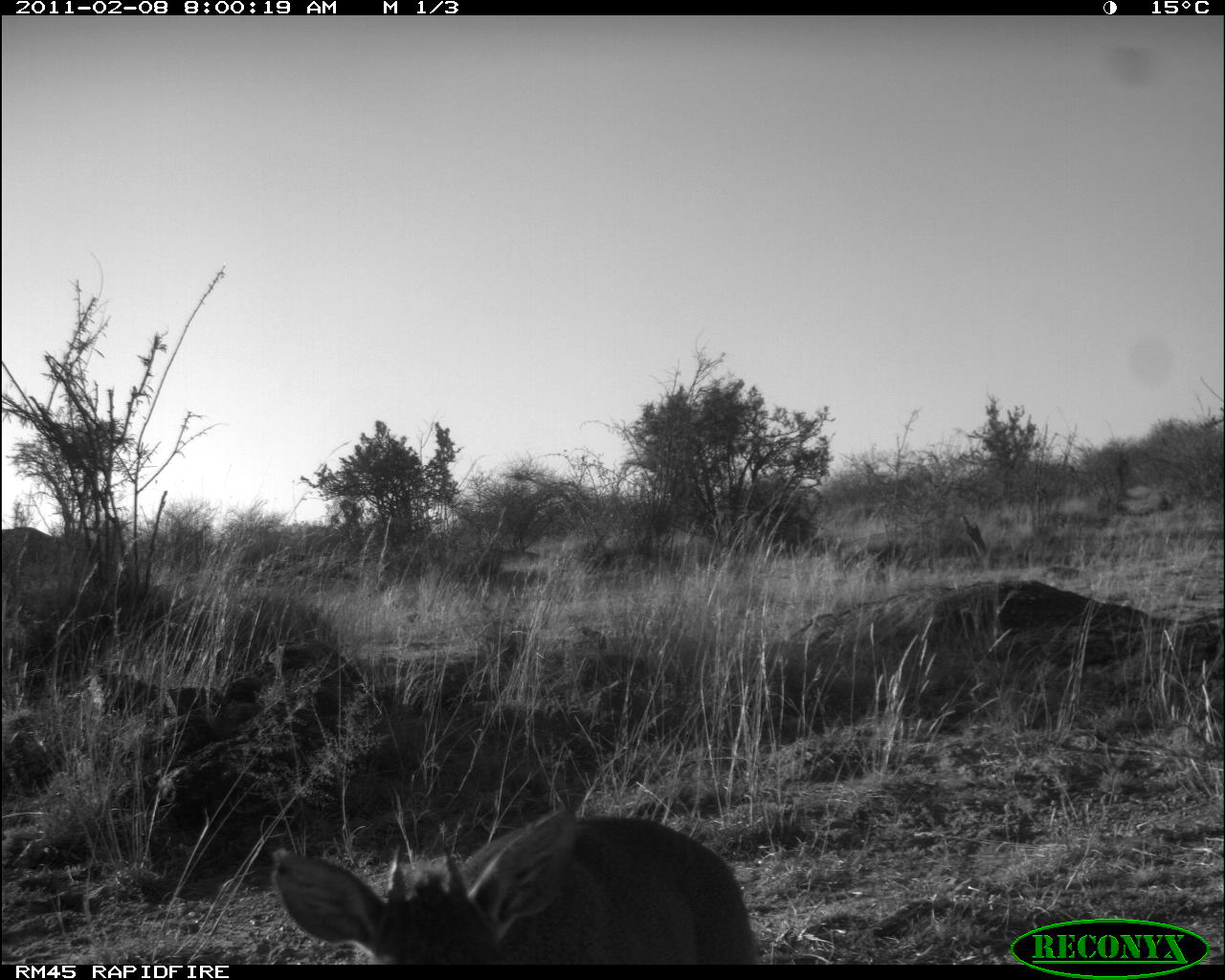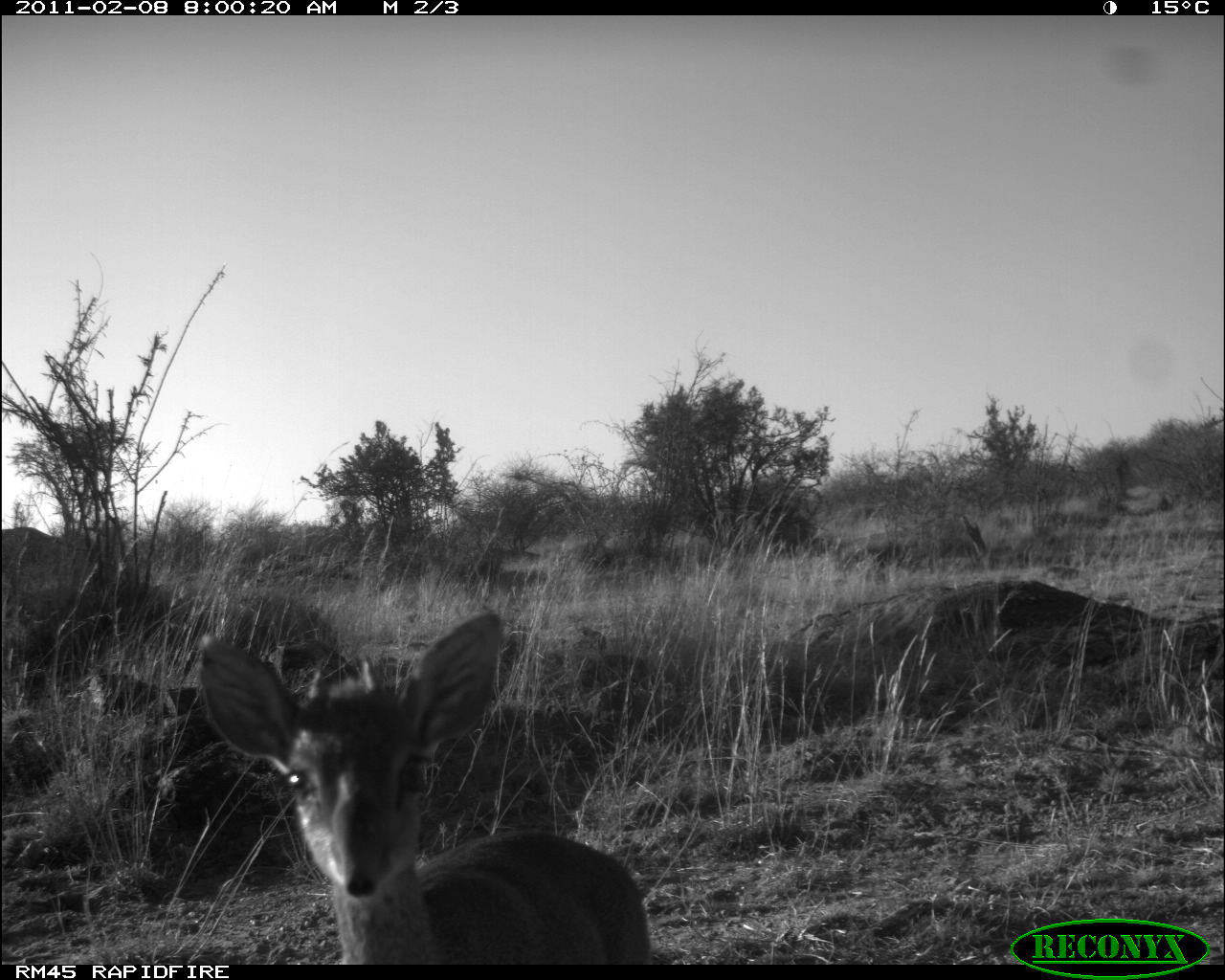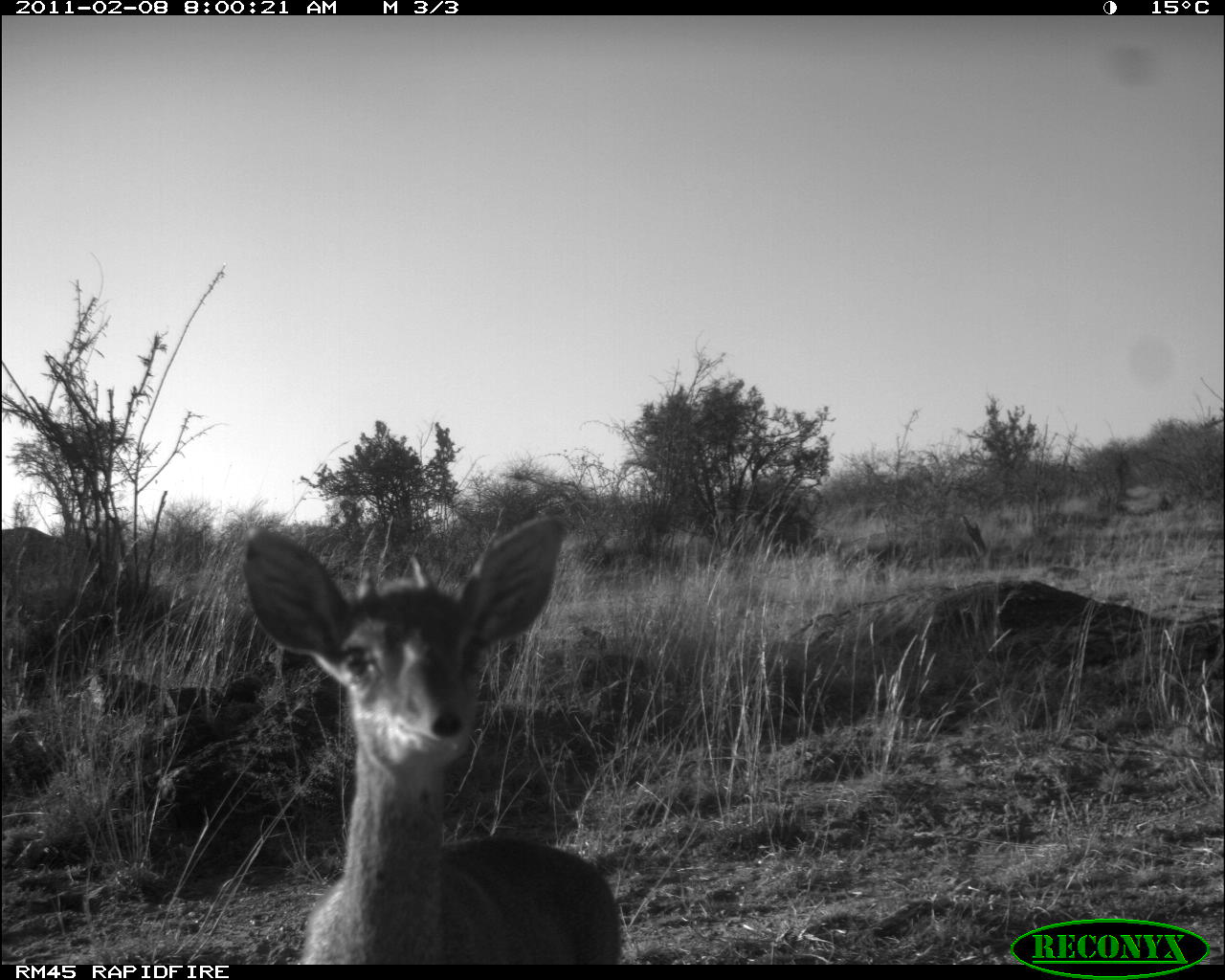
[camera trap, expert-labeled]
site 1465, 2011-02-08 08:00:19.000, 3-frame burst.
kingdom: Animalia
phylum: Chordata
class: Mammalia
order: Artiodactyla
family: Bovidae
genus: Madoqua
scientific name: Madoqua guentheri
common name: günther's dik-dik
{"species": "Madoqua guentheri (günther's dik-dik)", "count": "1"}